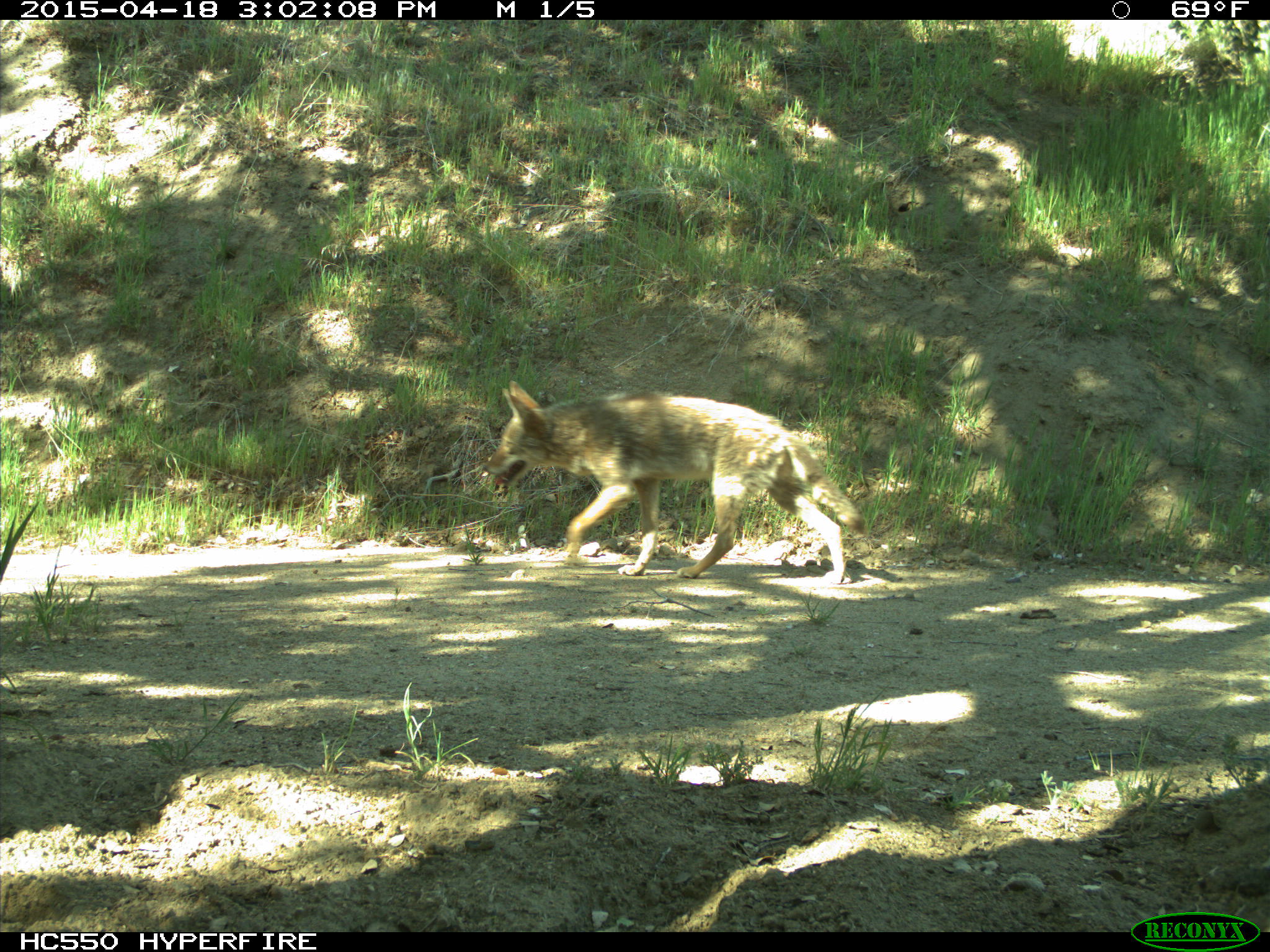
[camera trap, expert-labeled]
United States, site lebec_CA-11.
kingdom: Animalia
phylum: Chordata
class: Mammalia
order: Carnivora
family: Canidae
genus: Canis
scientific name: Canis latrans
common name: coyote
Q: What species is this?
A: Canis latrans (coyote).